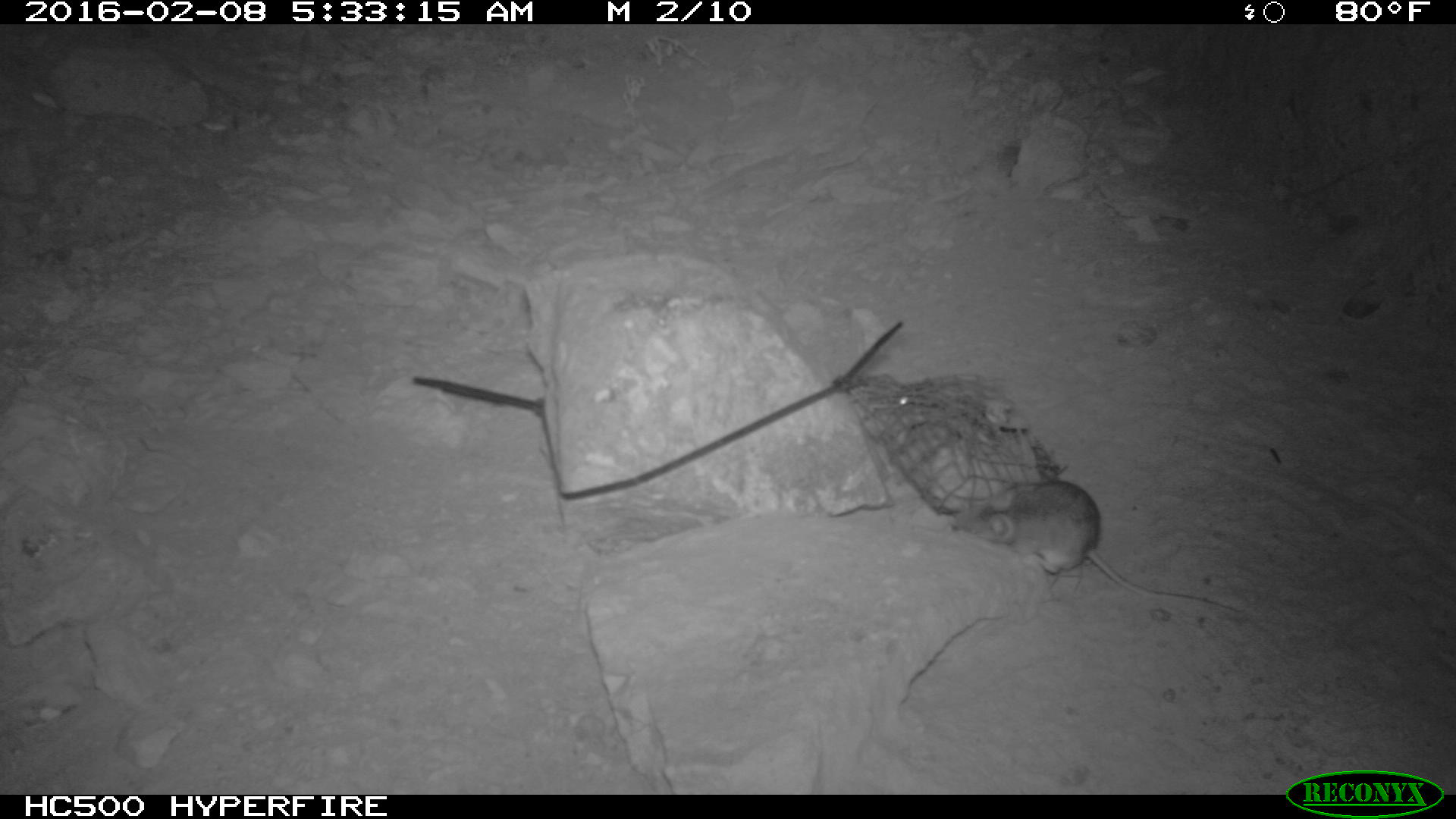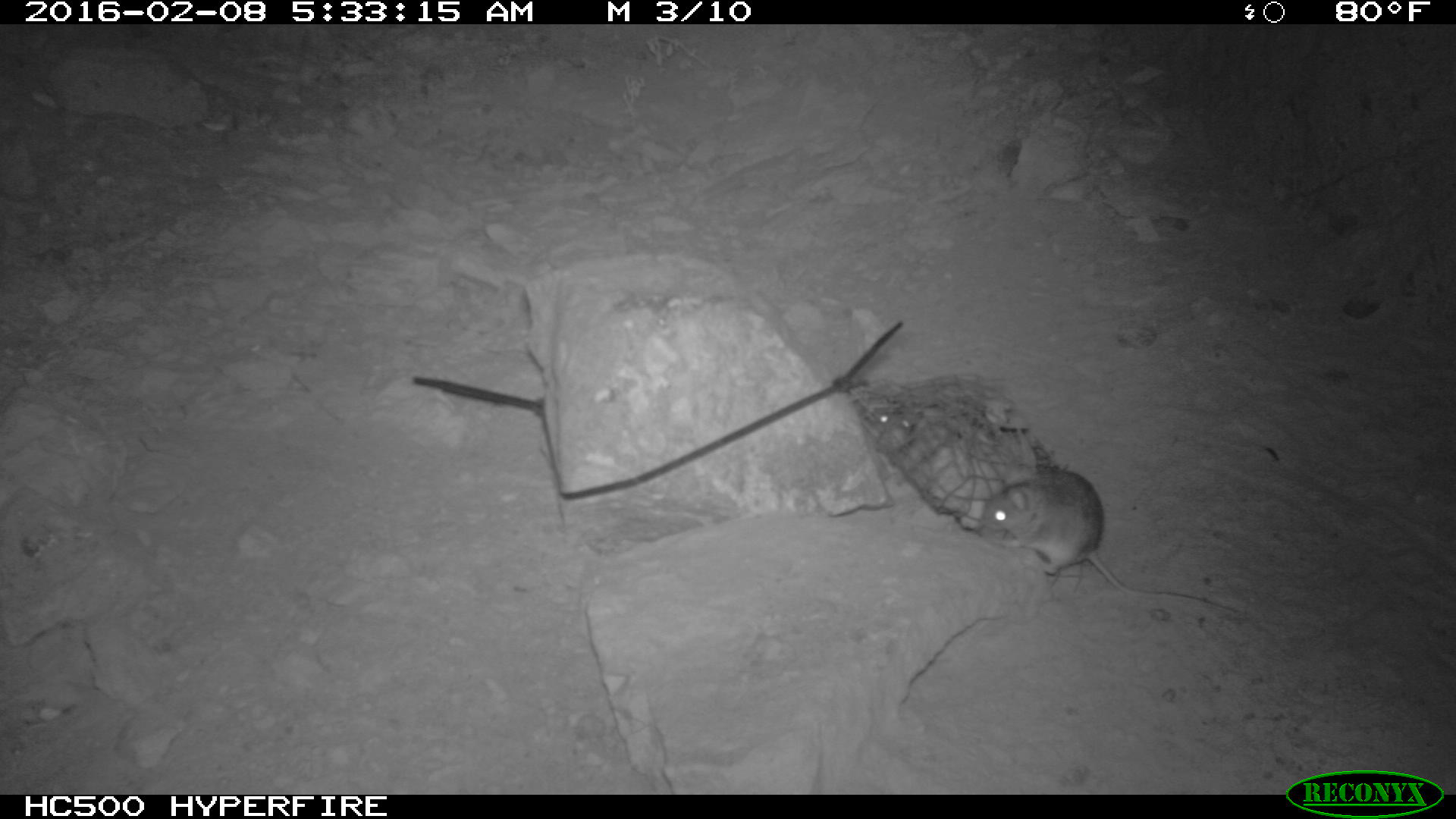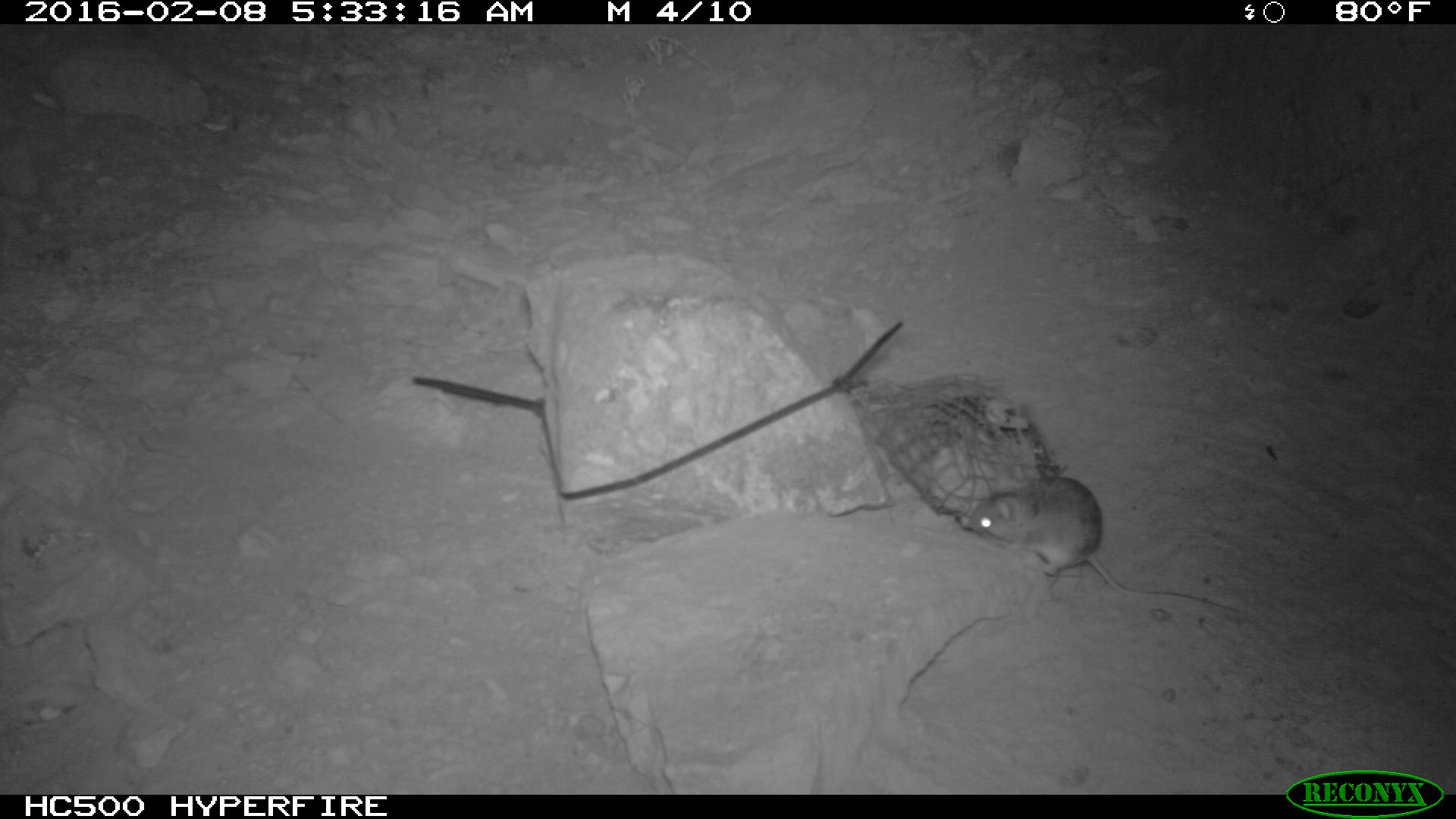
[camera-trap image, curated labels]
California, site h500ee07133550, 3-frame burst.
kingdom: Animalia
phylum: Chordata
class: Mammalia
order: Rodentia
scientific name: Rodentia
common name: rodent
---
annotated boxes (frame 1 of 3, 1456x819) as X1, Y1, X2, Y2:
rodent: 950, 479, 1237, 610; 866, 384, 923, 405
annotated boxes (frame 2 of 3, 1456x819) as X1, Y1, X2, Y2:
rodent: 977, 468, 1237, 617; 873, 409, 910, 453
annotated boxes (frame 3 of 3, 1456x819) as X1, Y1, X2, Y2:
rodent: 970, 469, 1242, 616